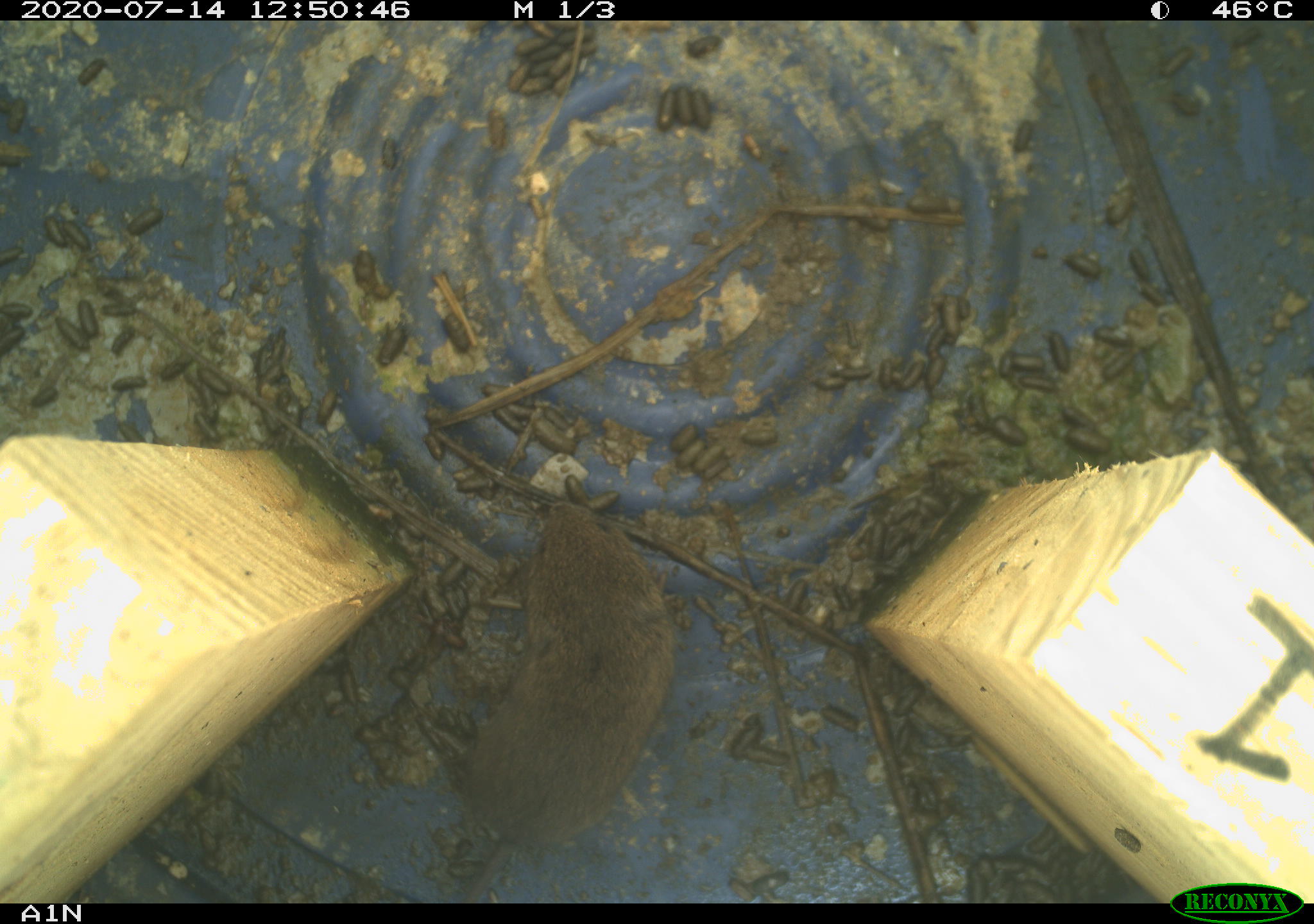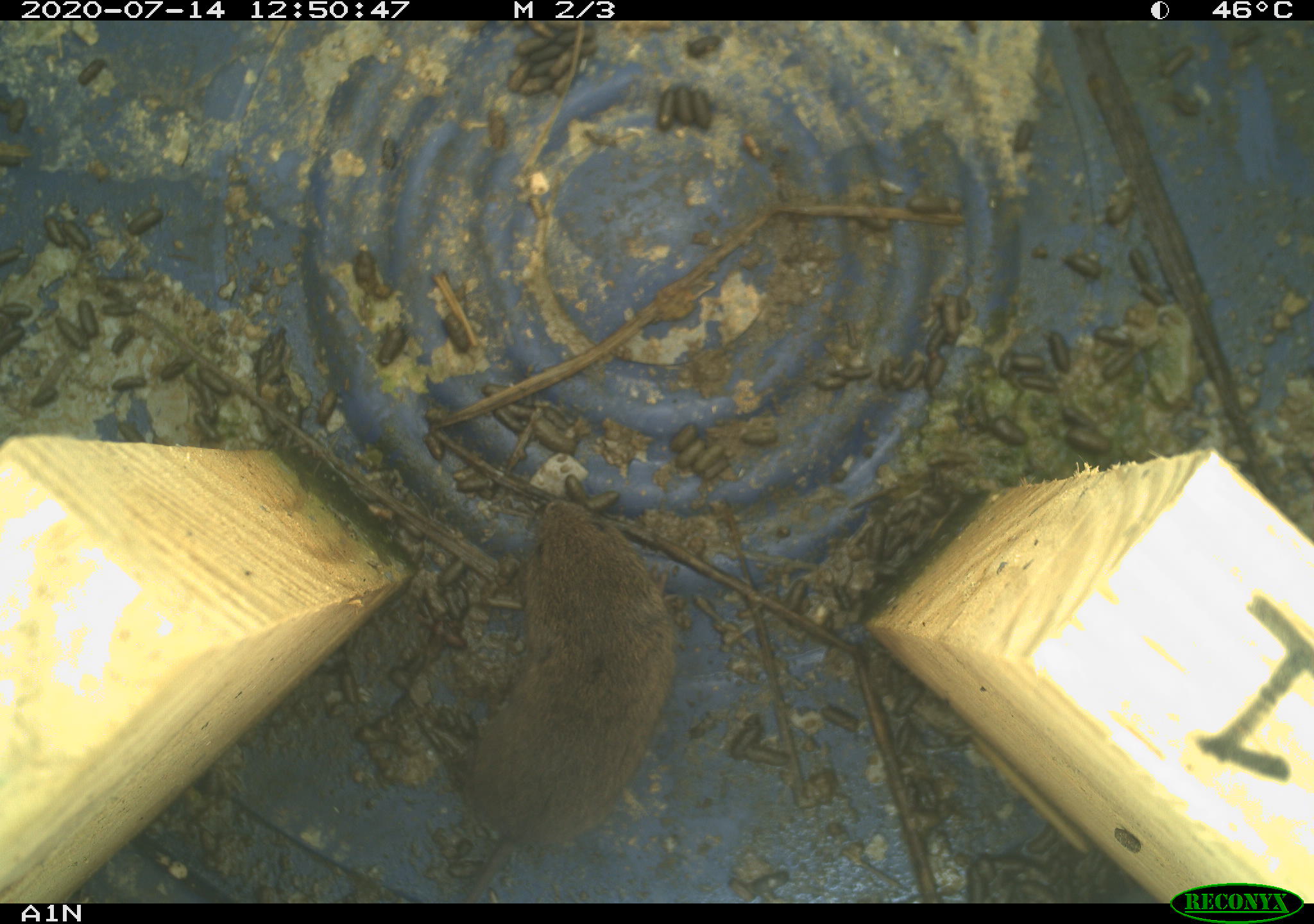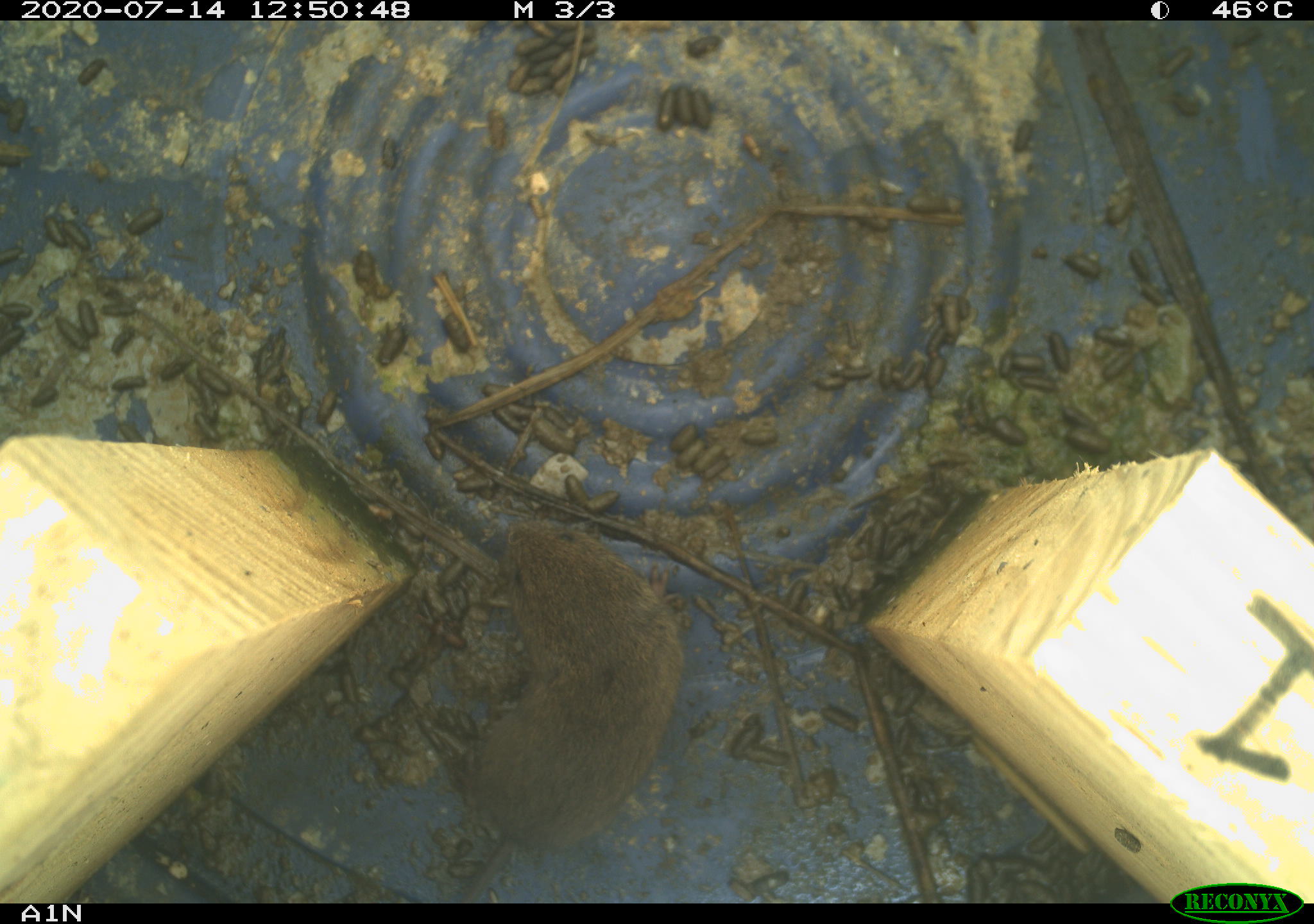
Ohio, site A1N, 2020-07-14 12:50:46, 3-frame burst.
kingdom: Animalia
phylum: Chordata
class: Mammalia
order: Rodentia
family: Cricetidae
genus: Microtus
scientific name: Microtus pennsylvanicus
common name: meadow vole